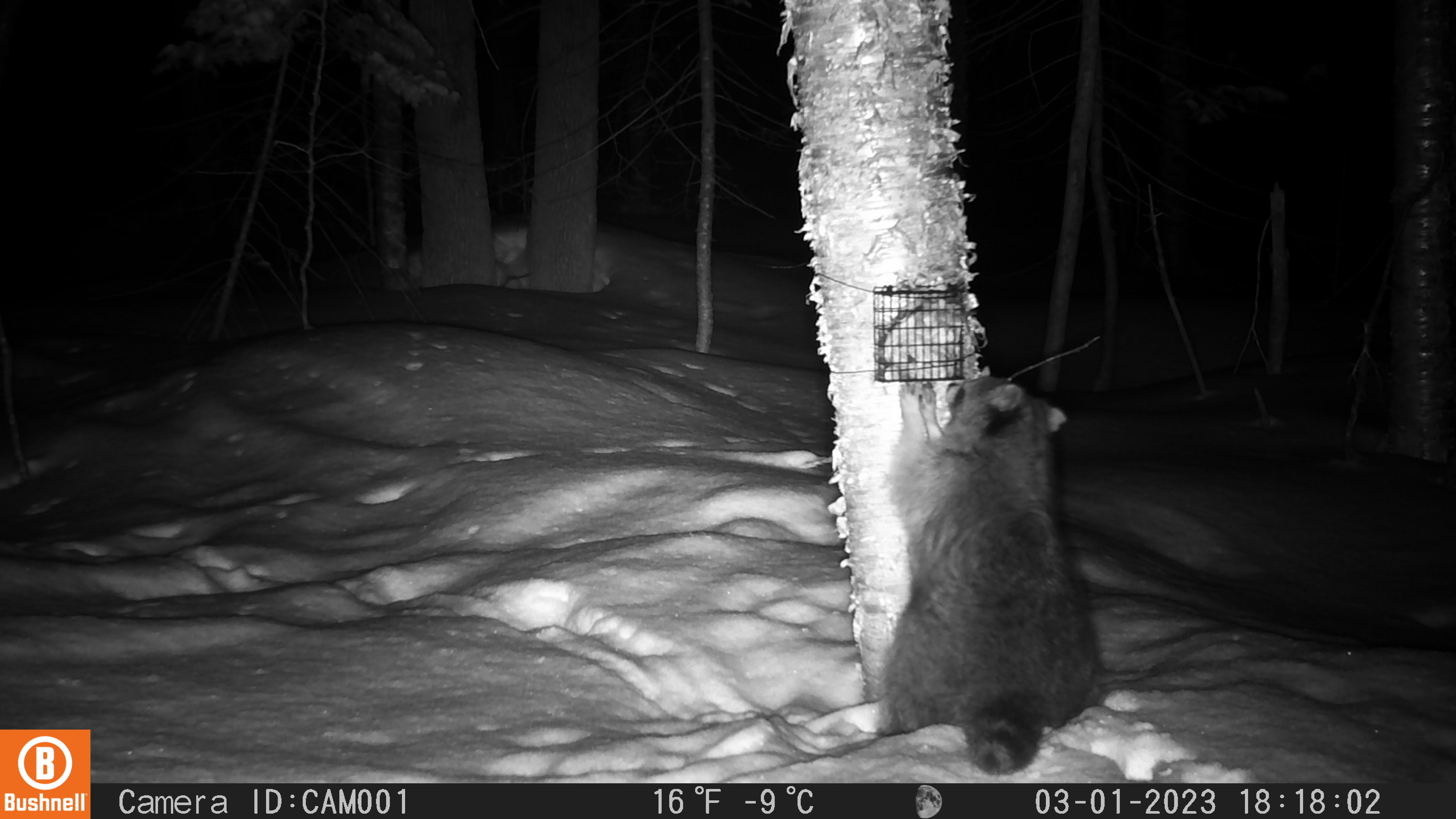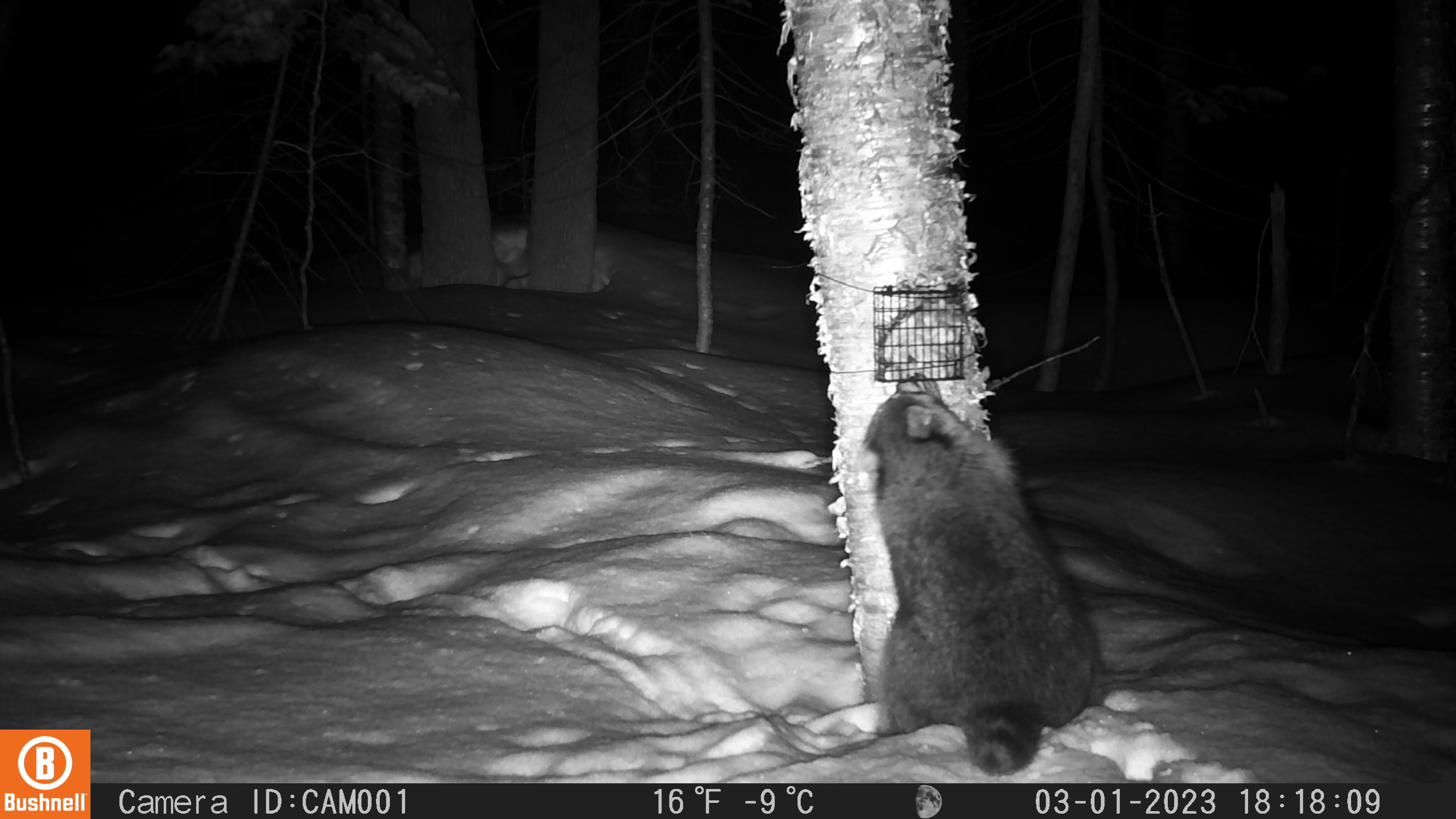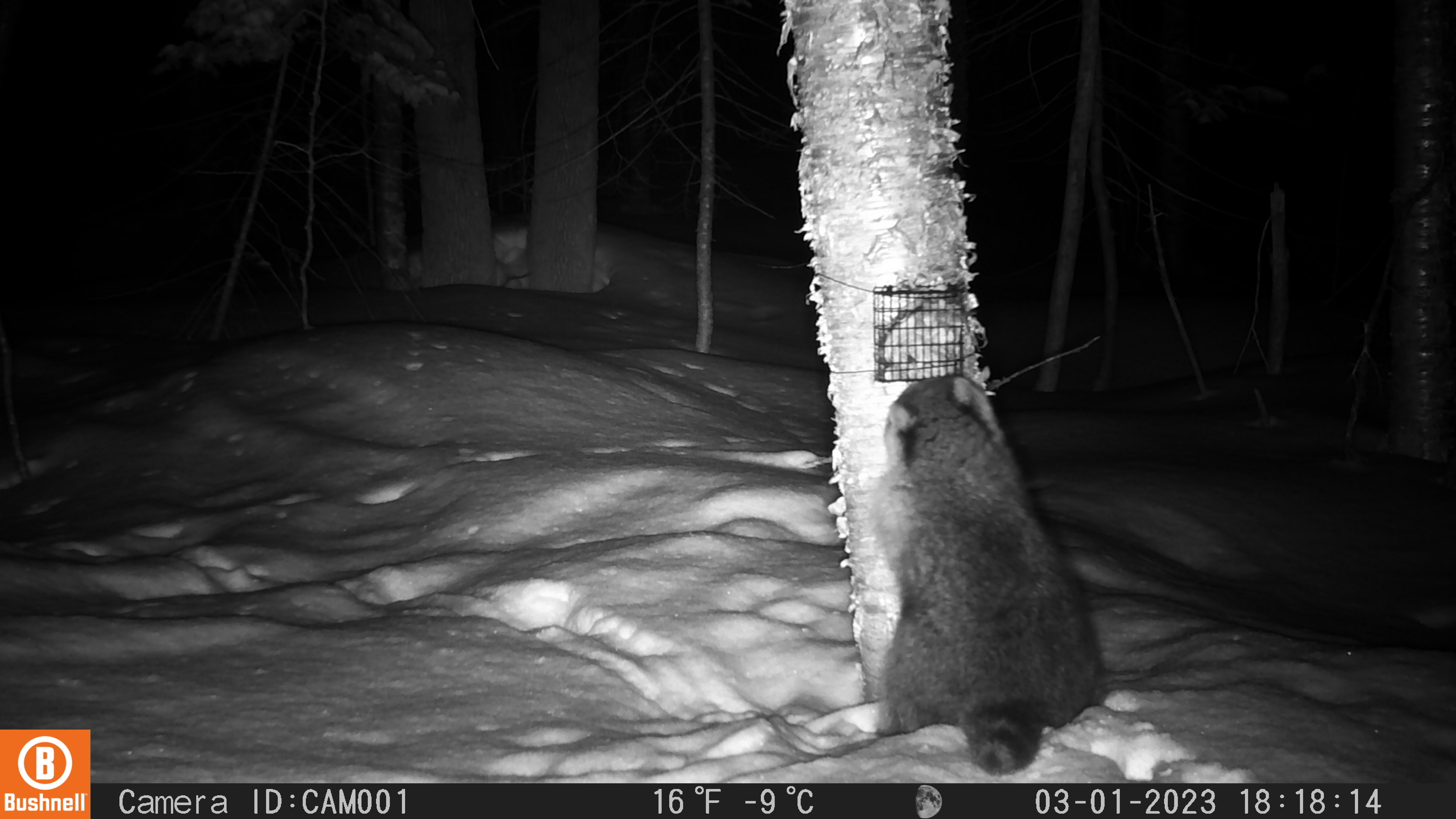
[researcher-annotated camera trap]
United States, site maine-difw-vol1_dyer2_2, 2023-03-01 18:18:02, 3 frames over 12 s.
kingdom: Animalia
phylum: Chordata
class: Mammalia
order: Carnivora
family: Procyonidae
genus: Procyon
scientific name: Procyon lotor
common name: raccoon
Raccoon (Procyon lotor).